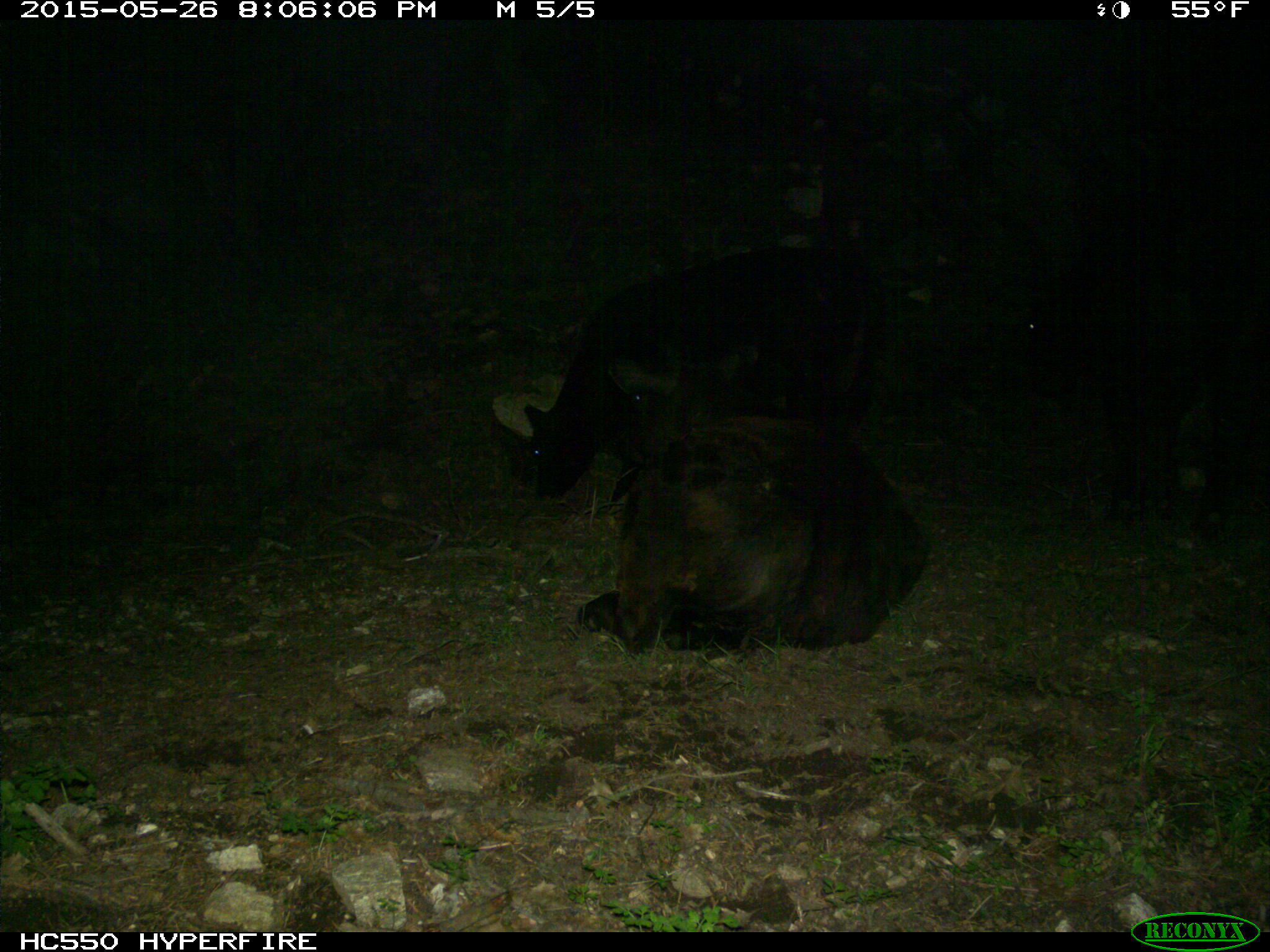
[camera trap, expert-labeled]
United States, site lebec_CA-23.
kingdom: Animalia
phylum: Chordata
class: Mammalia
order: Artiodactyla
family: Bovidae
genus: Bos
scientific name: Bos taurus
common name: domestic cow